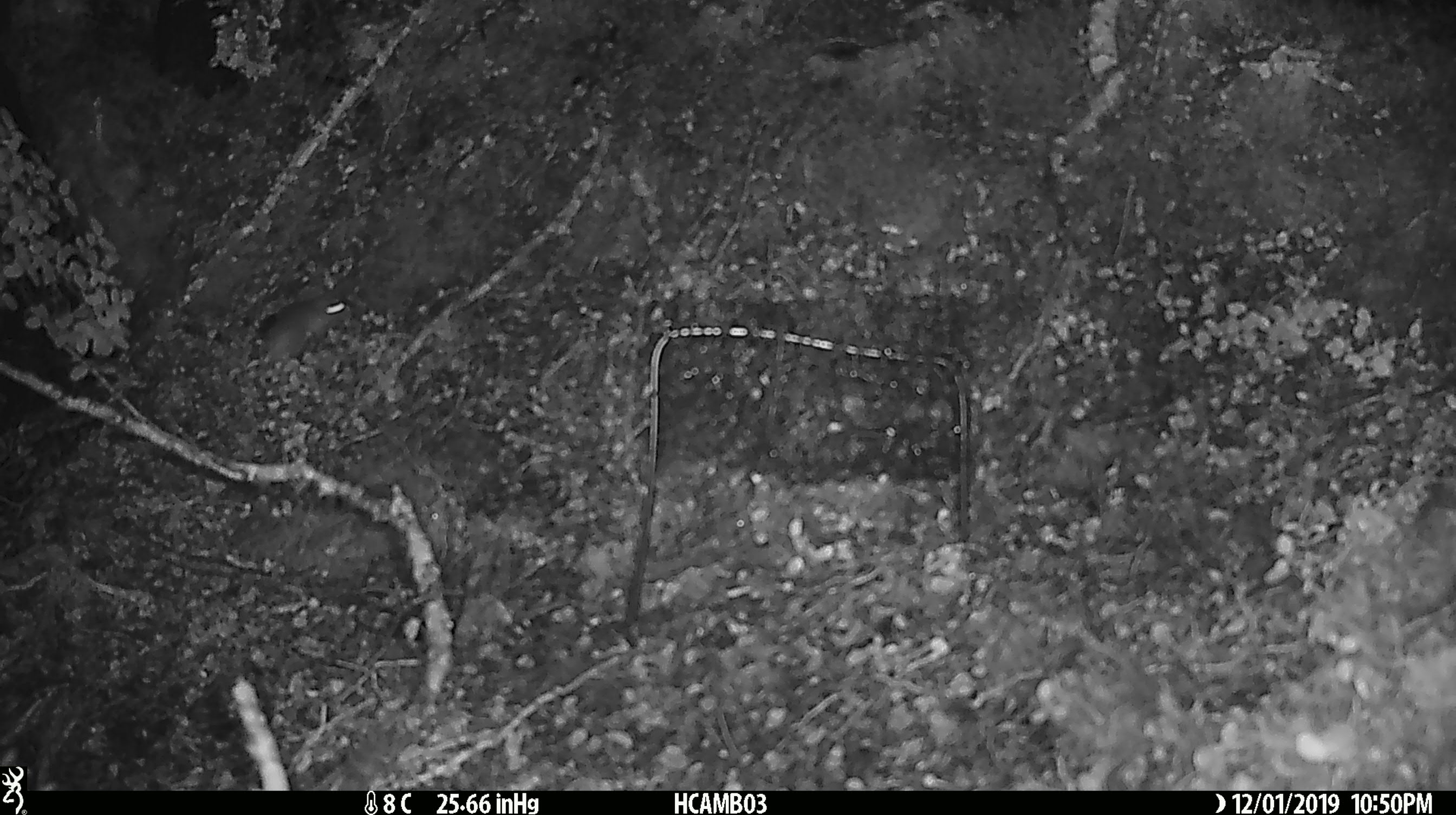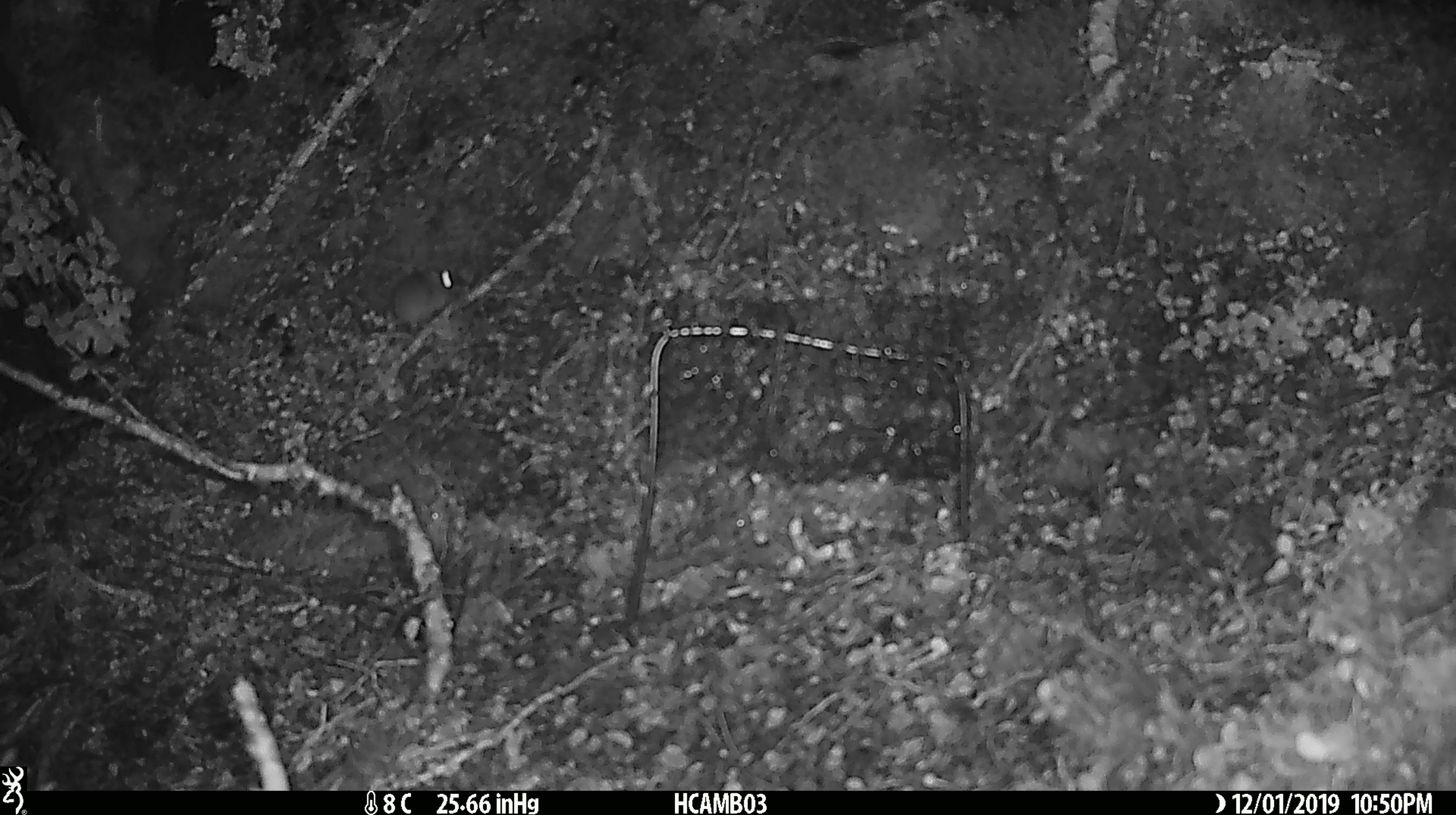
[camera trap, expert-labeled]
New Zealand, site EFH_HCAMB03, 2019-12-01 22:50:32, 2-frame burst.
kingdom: Animalia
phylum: Chordata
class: Mammalia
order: Rodentia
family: Muridae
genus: Mus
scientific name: Mus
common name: mouse